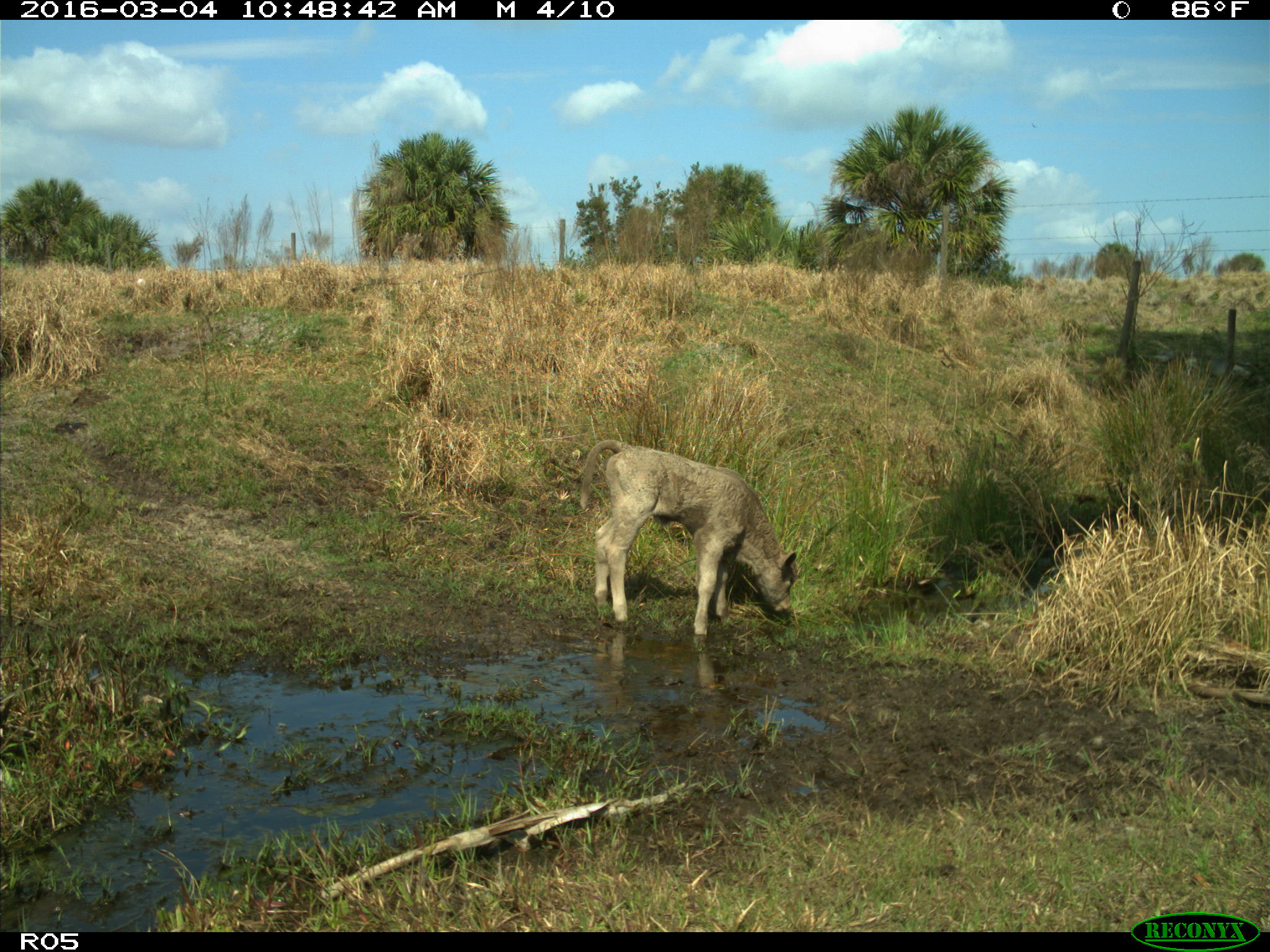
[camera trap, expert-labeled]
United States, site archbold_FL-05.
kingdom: Animalia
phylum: Chordata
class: Mammalia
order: Artiodactyla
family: Bovidae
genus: Bos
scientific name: Bos taurus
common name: domestic cow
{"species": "Bos taurus (domestic cow)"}